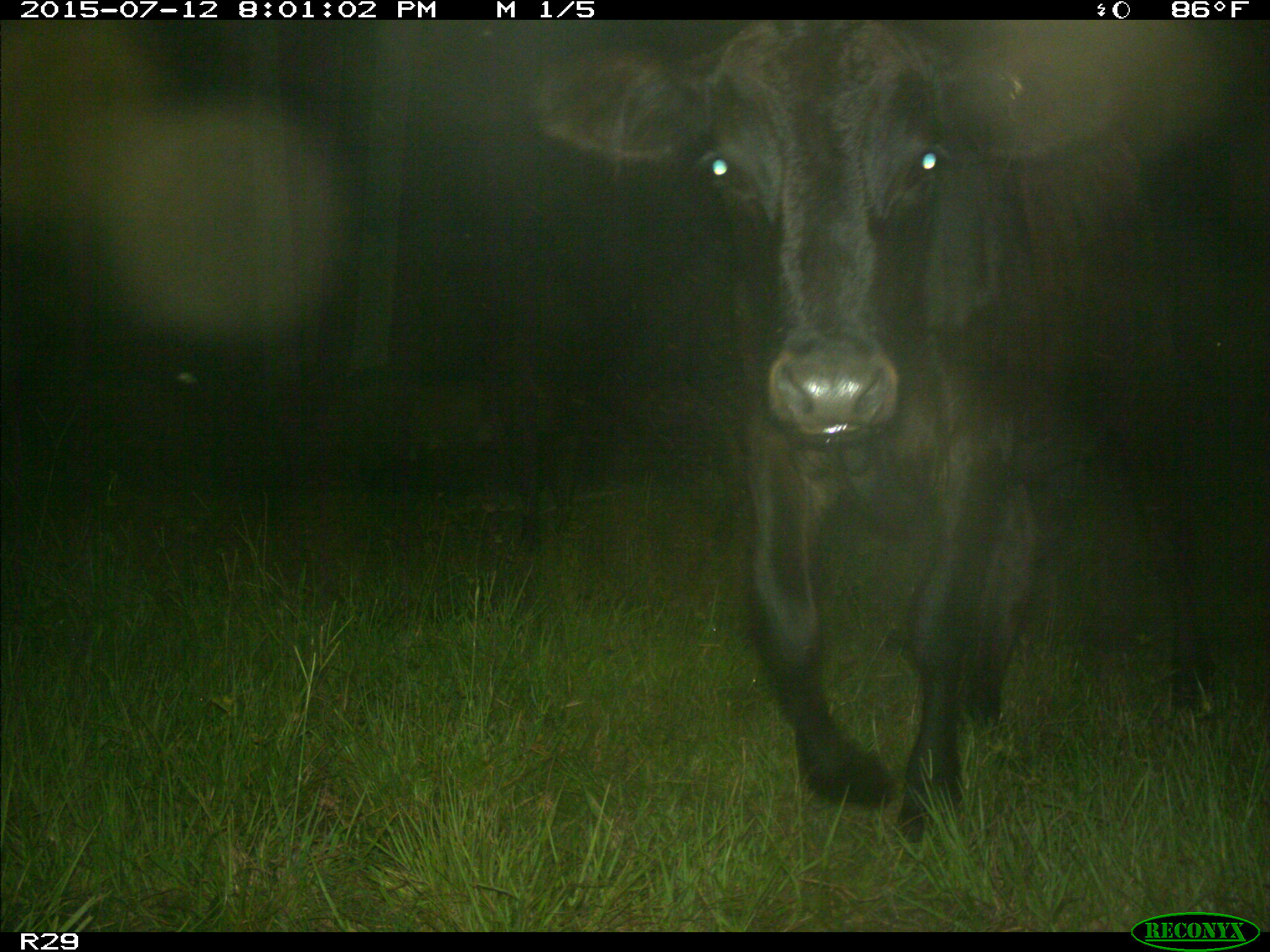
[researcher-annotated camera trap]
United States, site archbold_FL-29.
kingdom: Animalia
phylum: Chordata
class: Mammalia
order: Artiodactyla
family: Bovidae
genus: Bos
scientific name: Bos taurus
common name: domestic cow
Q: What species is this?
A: Bos taurus (domestic cow).